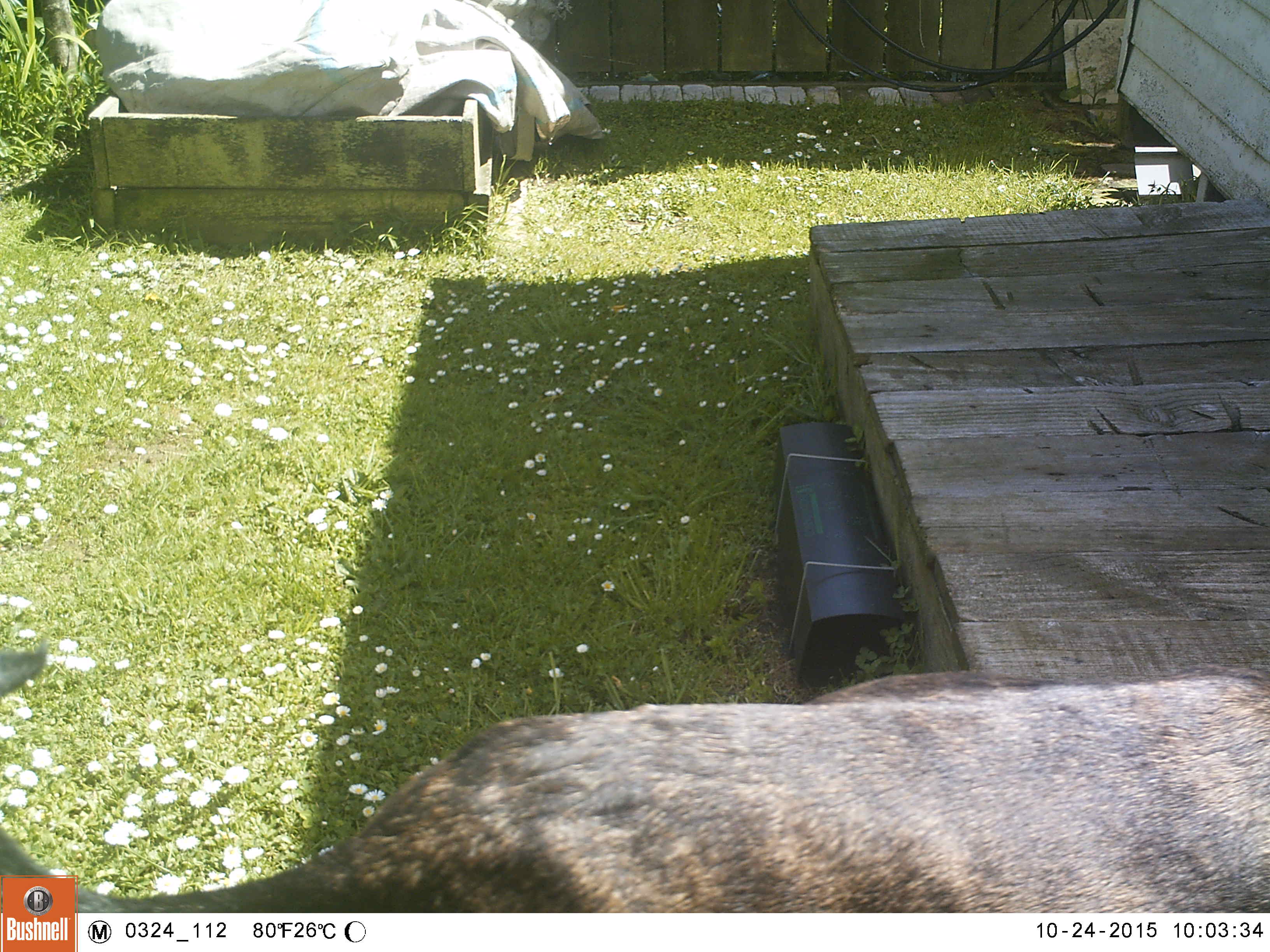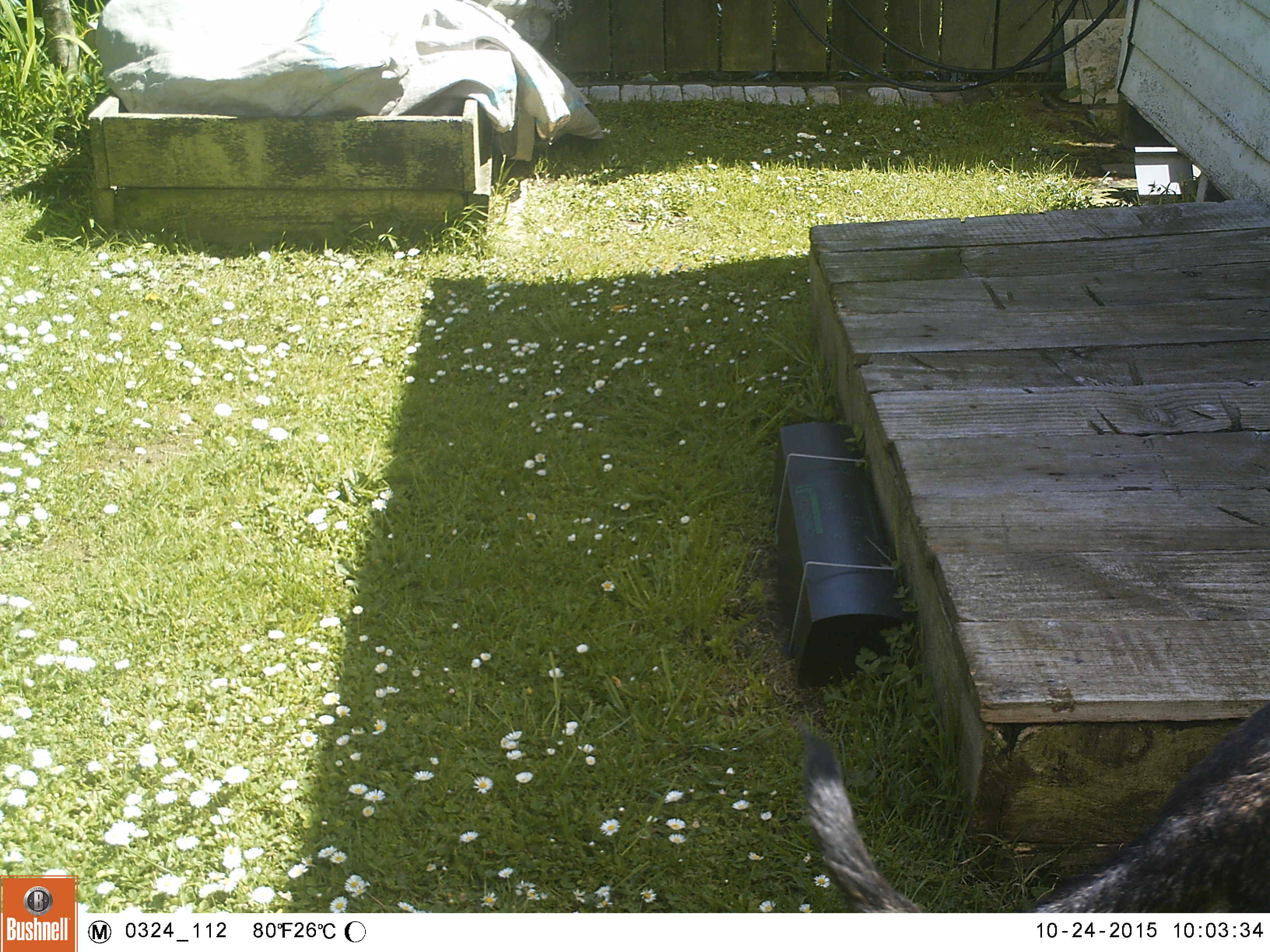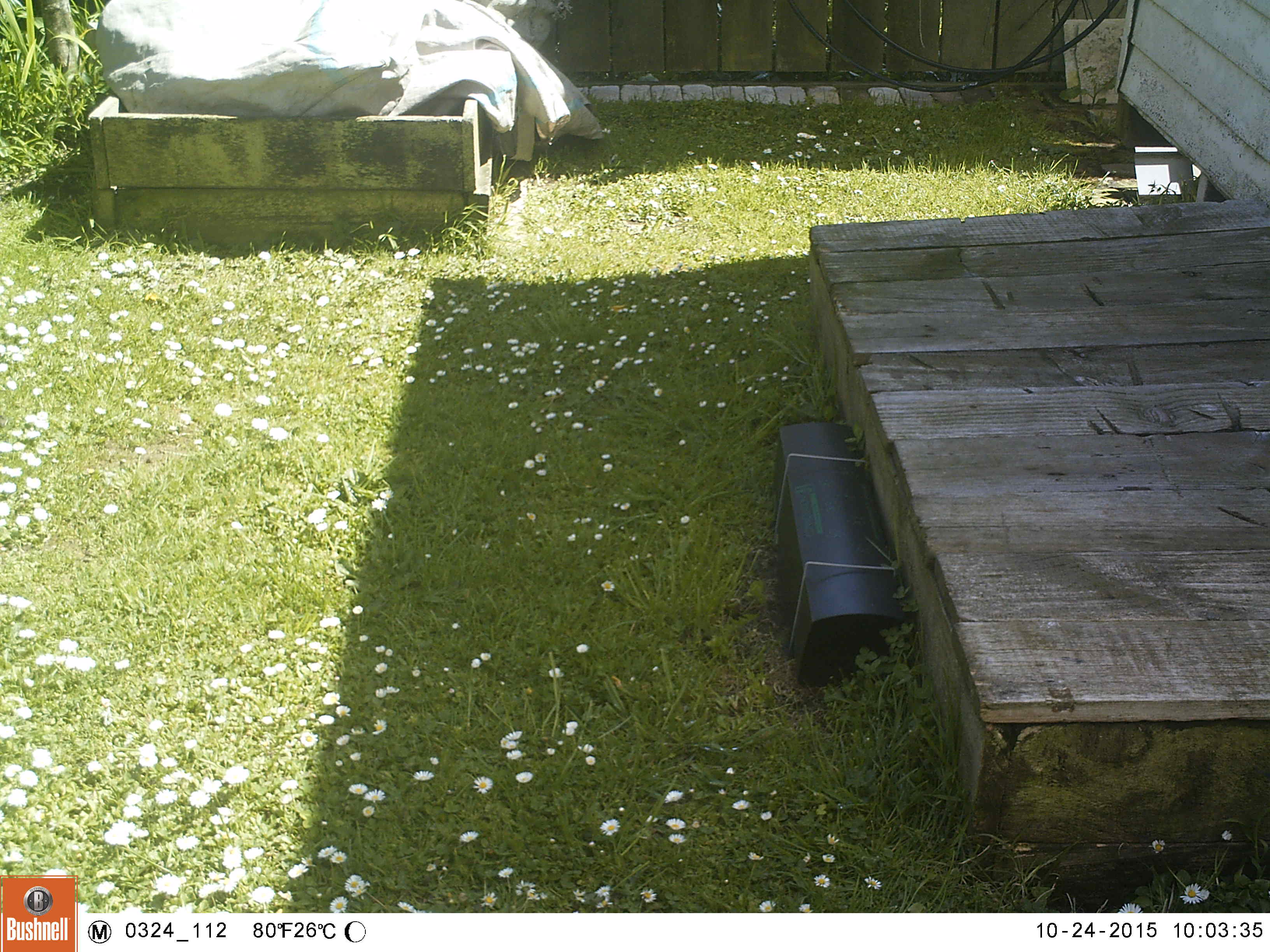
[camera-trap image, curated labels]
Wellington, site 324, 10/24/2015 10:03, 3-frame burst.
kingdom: Animalia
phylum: Chordata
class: Mammalia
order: Carnivora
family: Felidae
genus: Felis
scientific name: Felis catus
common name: cat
Cat (Felis catus).